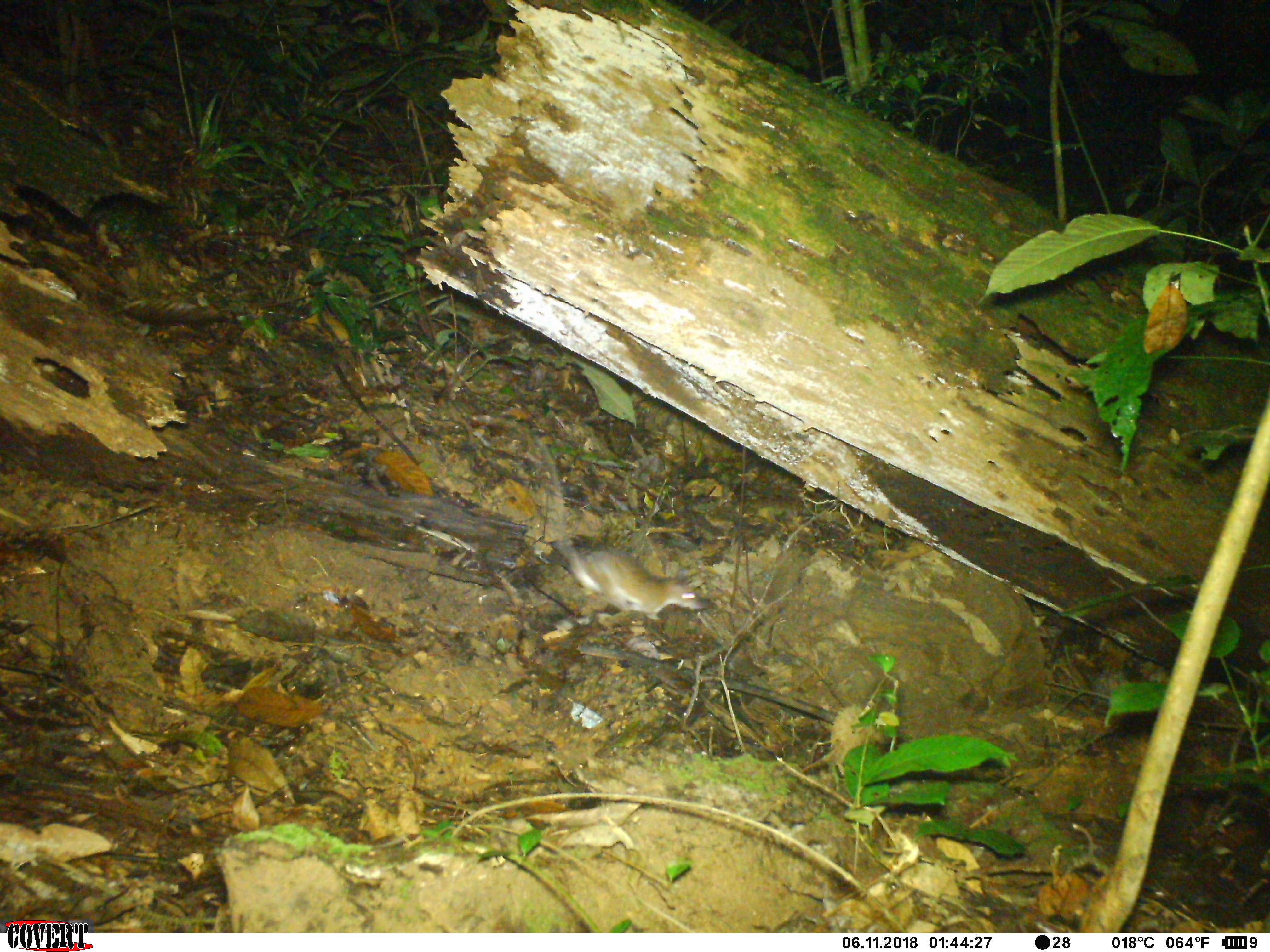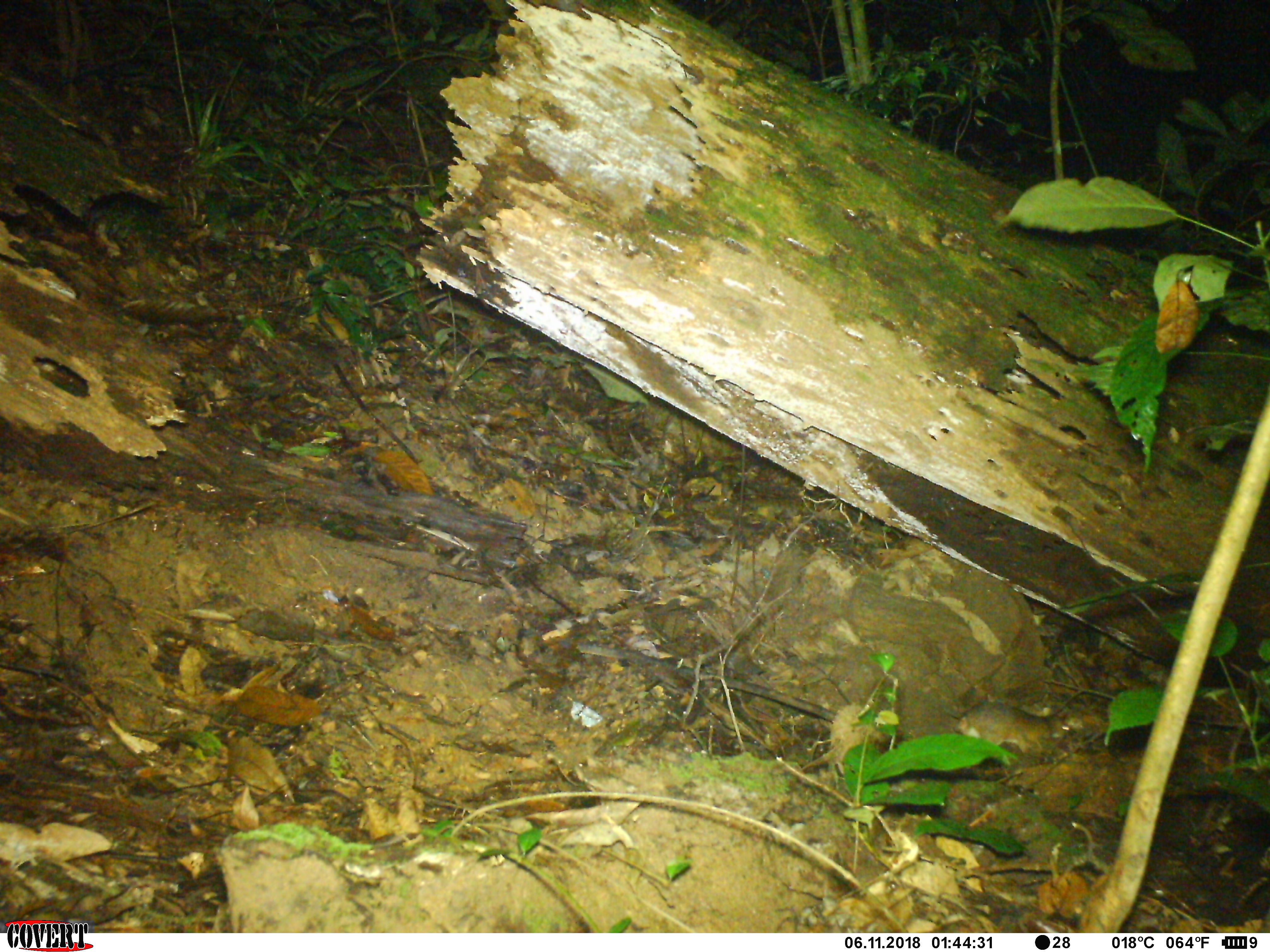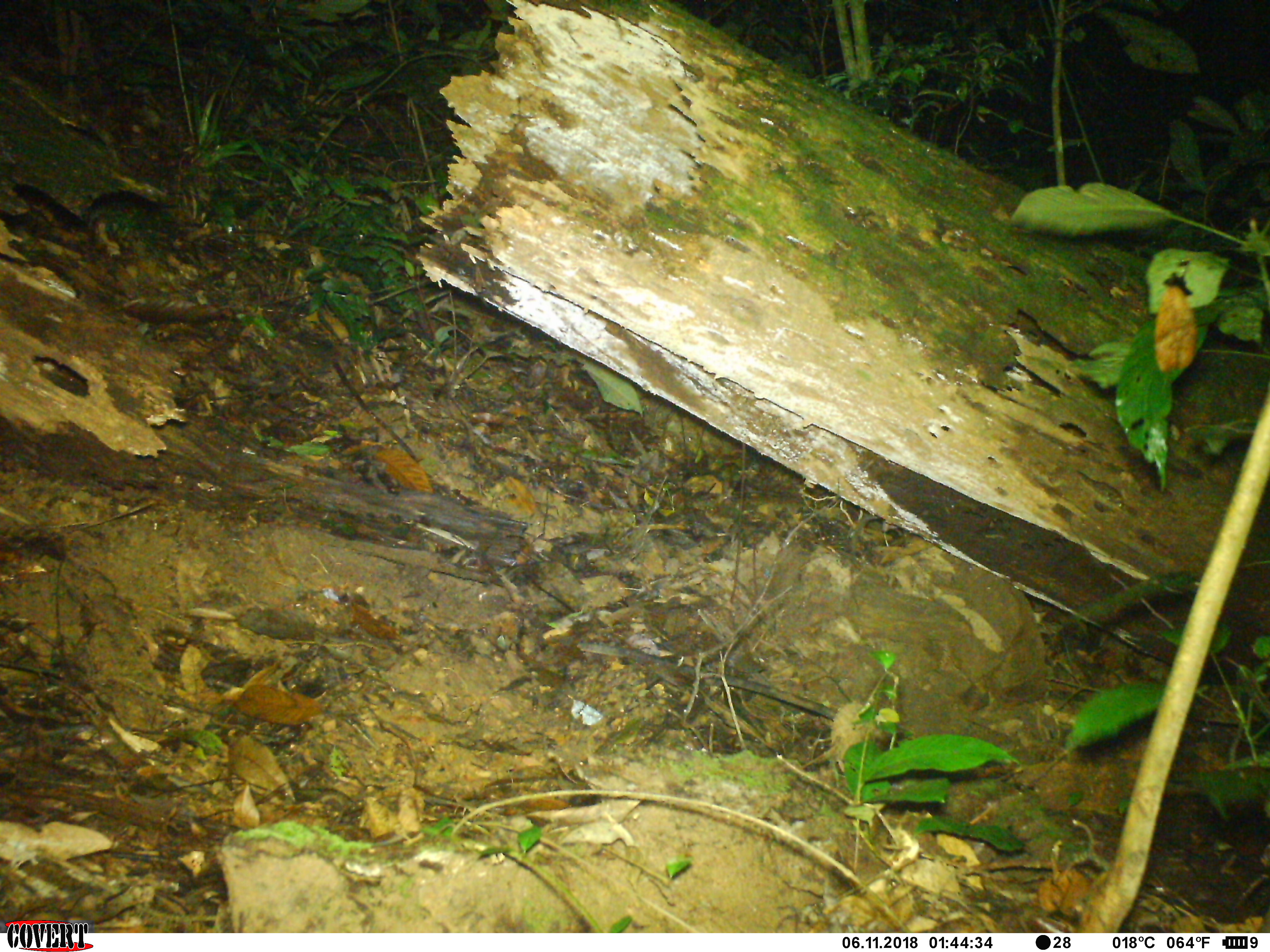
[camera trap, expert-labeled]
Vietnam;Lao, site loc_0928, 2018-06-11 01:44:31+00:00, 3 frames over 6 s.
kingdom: Animalia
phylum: Chordata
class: Mammalia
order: Rodentia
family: Muridae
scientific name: Muridae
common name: old-world mice and rats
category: unidentified murid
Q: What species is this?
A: Unidentified murid (old-world mice and rats) (Muridae).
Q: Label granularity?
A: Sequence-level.